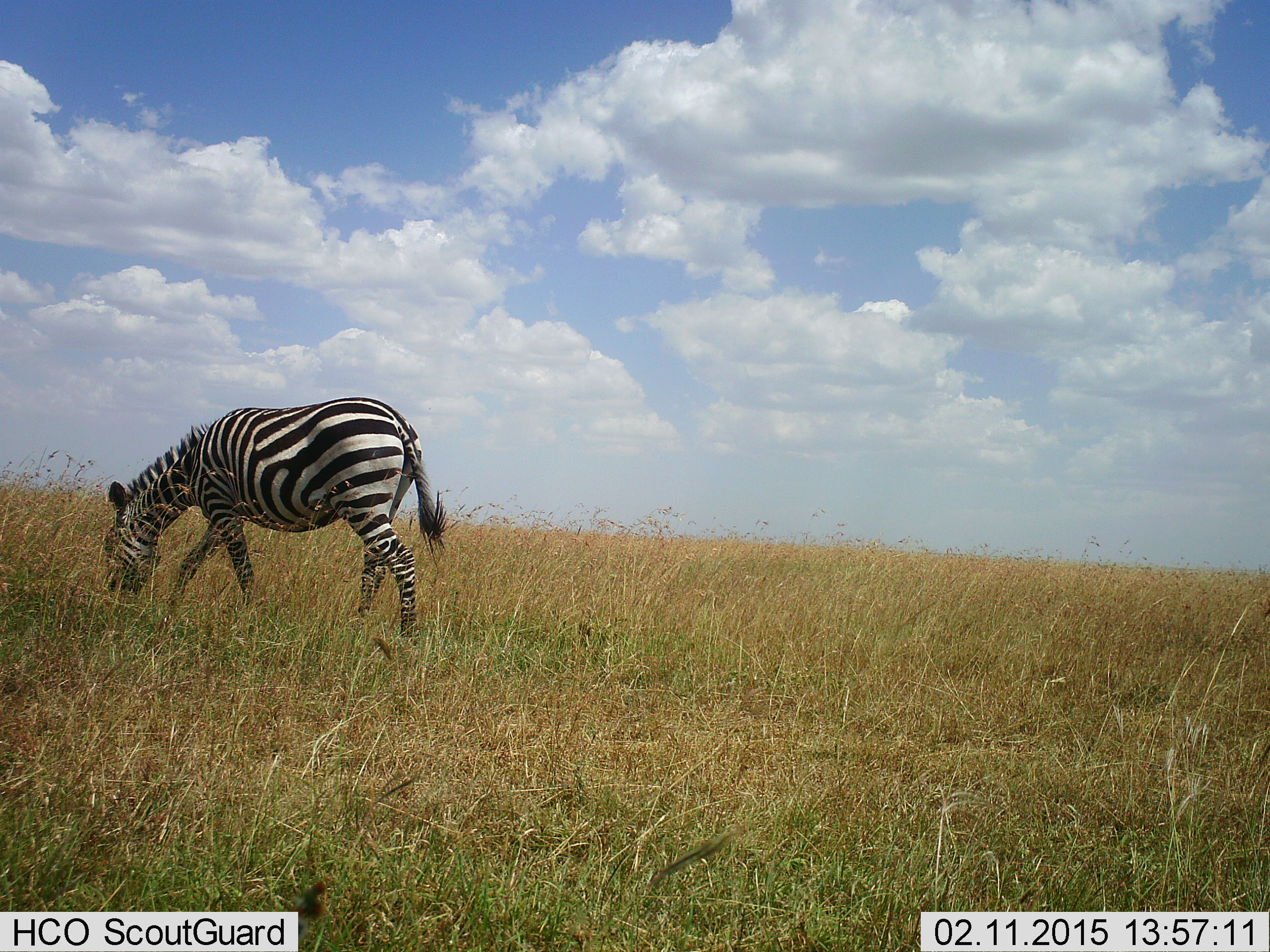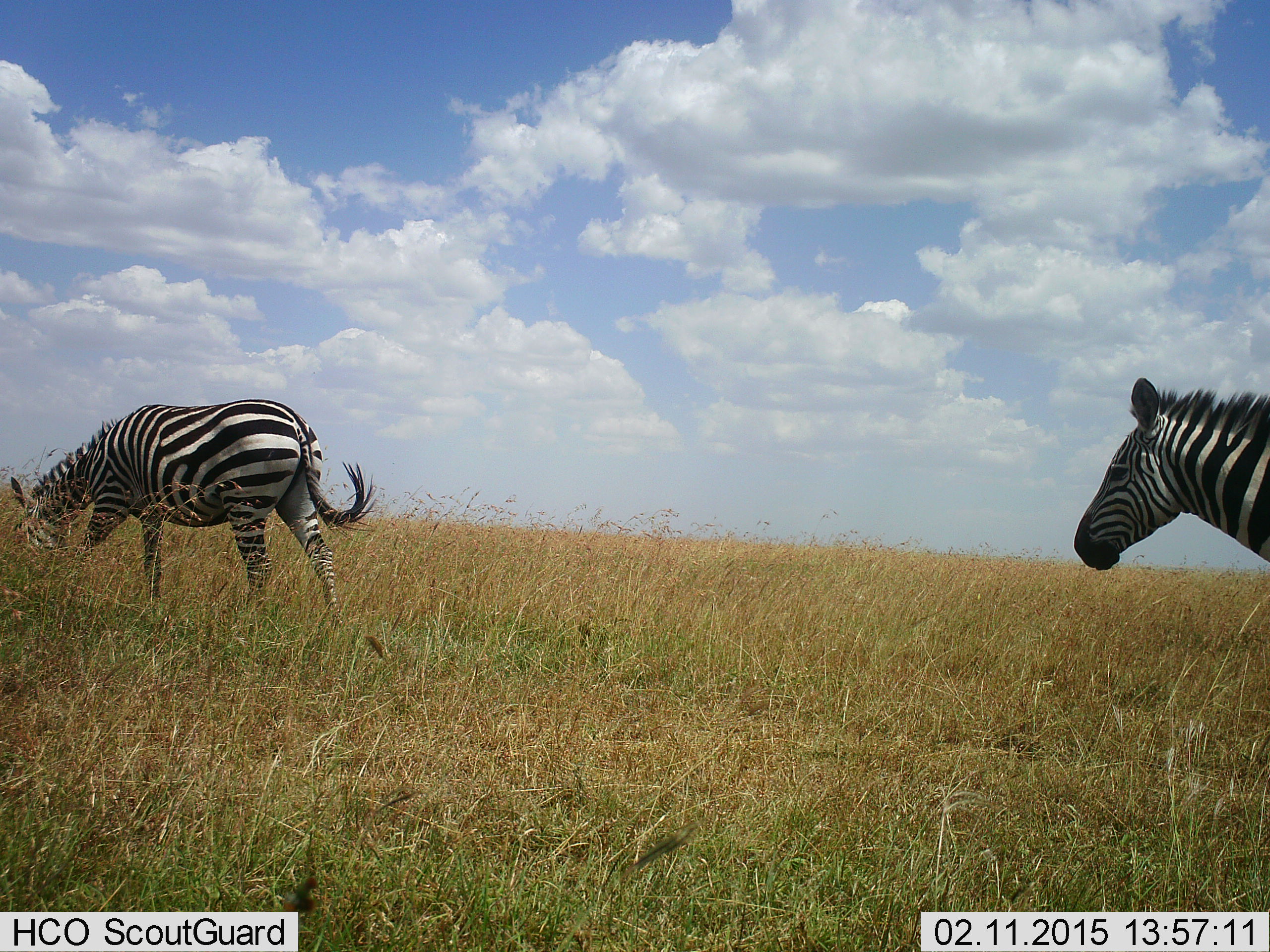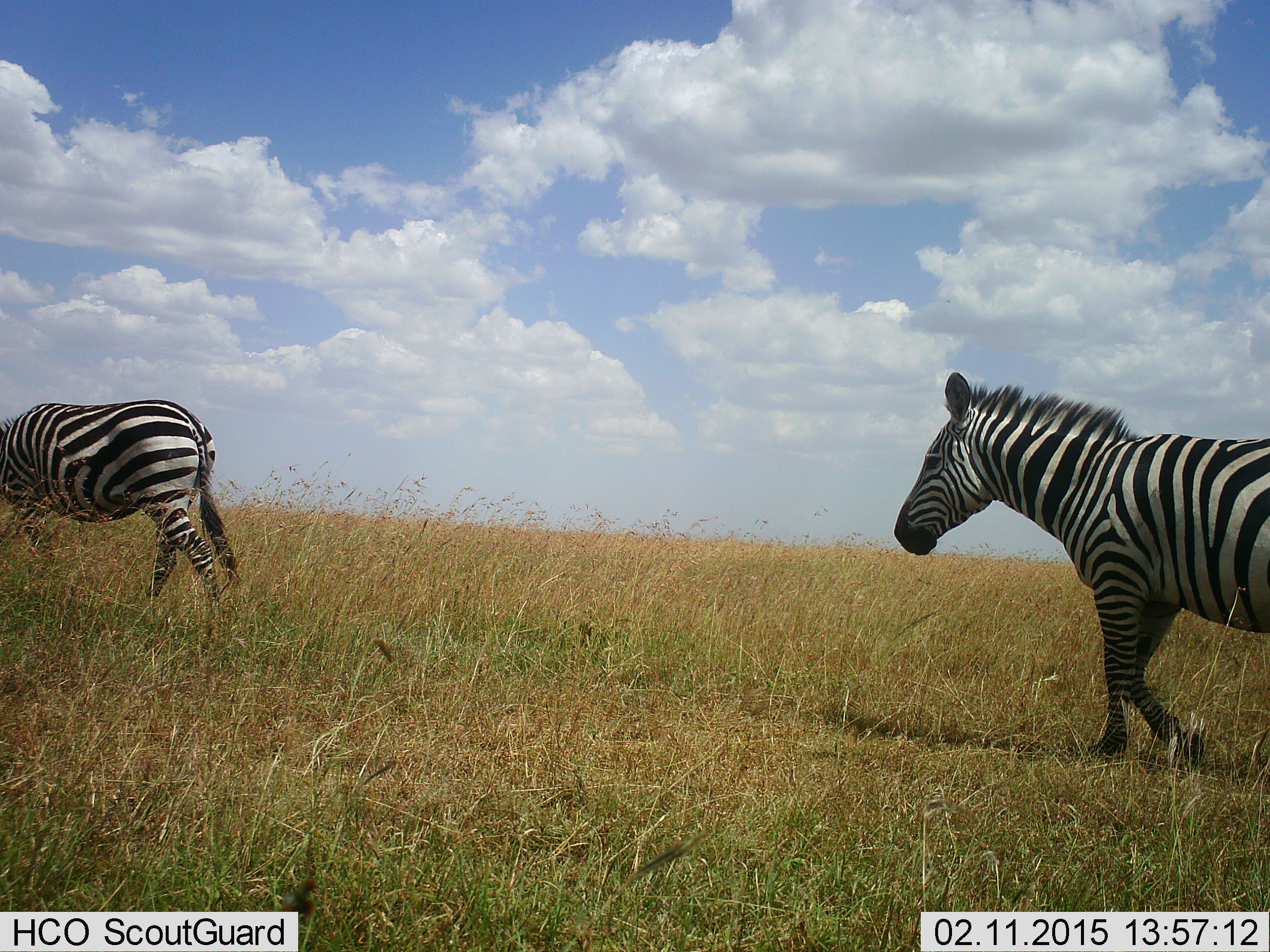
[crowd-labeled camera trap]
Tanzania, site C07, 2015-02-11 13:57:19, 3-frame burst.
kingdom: Animalia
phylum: Chordata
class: Mammalia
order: Perissodactyla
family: Equidae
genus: Equus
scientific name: Equus quagga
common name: plains zebra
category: zebra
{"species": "zebra (plains zebra) (Equus quagga)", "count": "2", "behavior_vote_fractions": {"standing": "30%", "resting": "0%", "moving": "90%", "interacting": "0%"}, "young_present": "0%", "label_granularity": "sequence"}